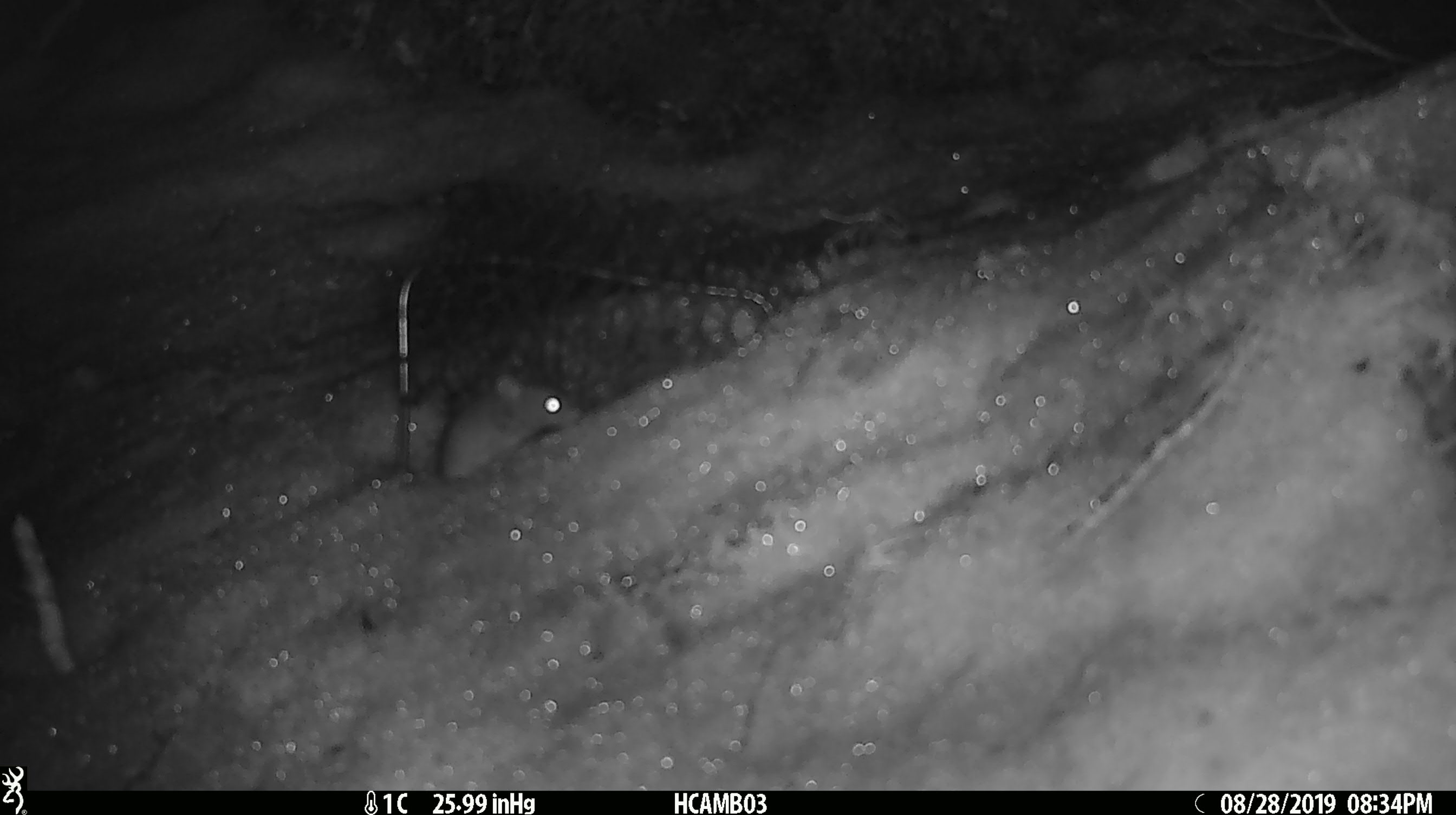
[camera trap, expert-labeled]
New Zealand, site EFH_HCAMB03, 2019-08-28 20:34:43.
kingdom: Animalia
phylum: Chordata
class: Mammalia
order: Rodentia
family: Muridae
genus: Mus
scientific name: Mus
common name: mouse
Mouse (Mus).